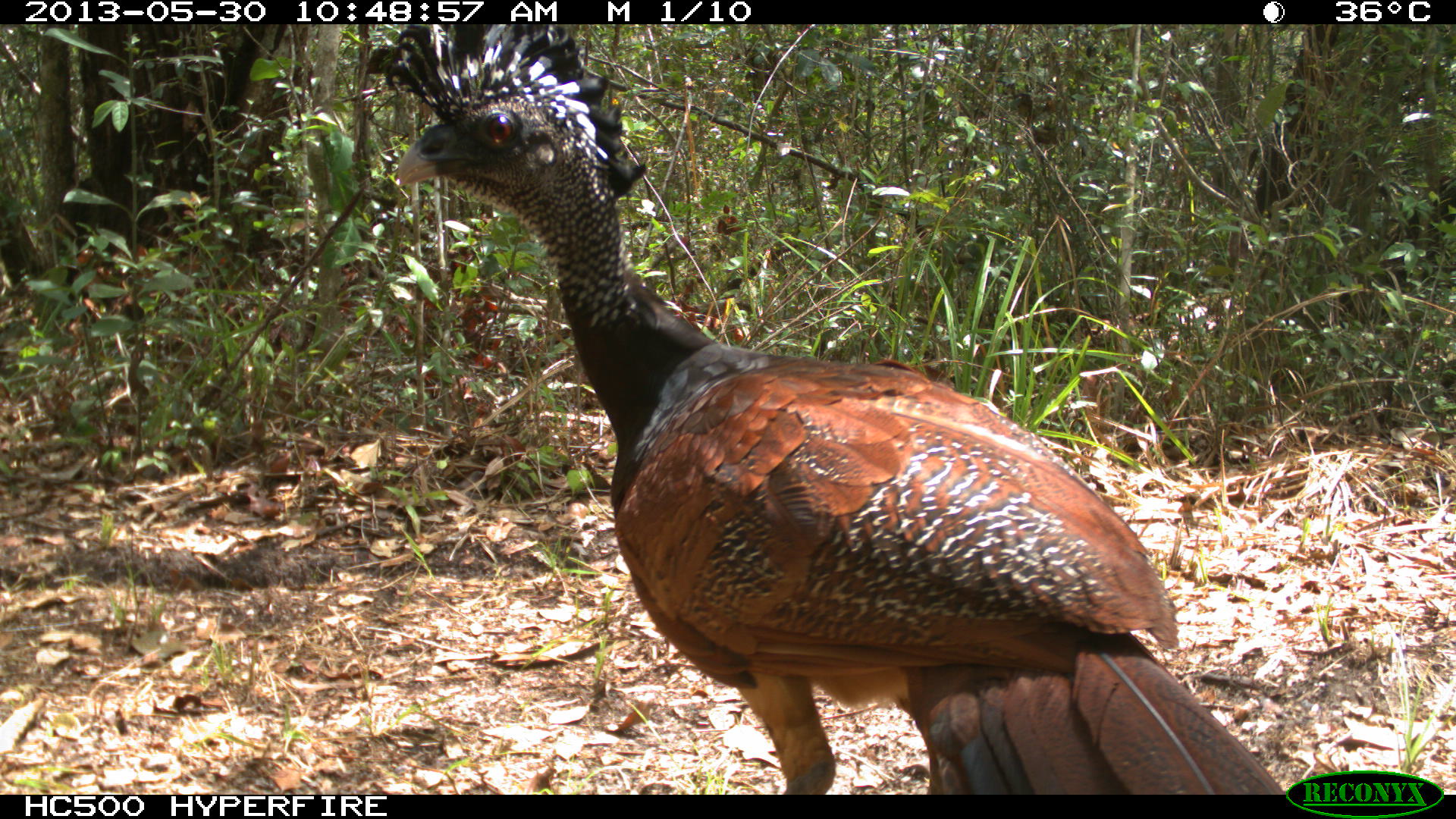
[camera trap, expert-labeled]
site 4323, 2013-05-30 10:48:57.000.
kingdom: Animalia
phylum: Chordata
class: Aves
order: Galliformes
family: Cracidae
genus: Crax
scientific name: Crax rubra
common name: great curassow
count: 1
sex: female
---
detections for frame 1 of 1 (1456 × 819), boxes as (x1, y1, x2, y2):
crax rubra: (365, 24, 1288, 793)